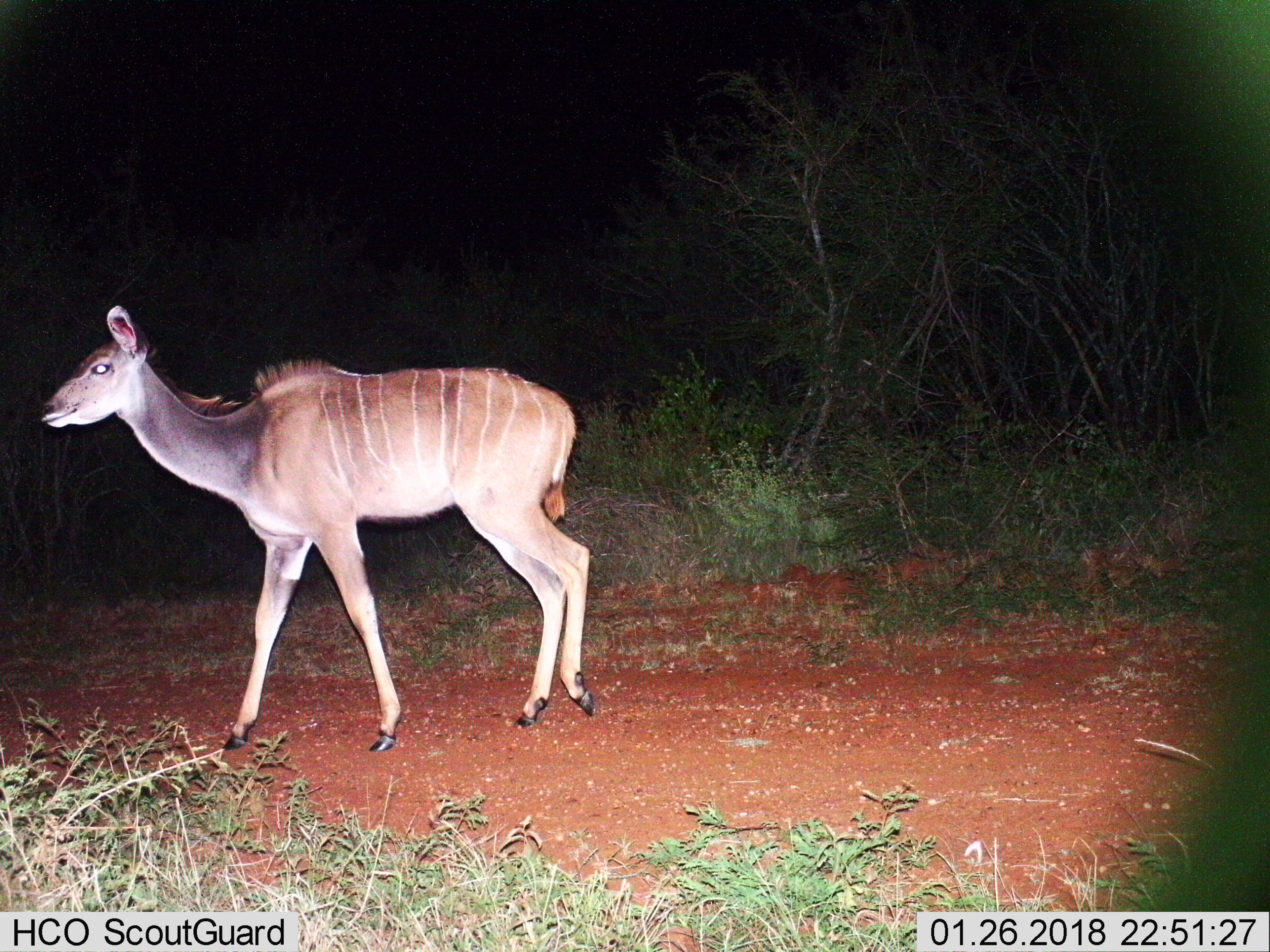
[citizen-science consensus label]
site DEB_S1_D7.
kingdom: Animalia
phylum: Chordata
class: Mammalia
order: Artiodactyla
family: Bovidae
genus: Tragelaphus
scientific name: Tragelaphus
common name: kudu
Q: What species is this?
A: Kudu (Tragelaphus).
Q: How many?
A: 1.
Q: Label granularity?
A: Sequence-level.